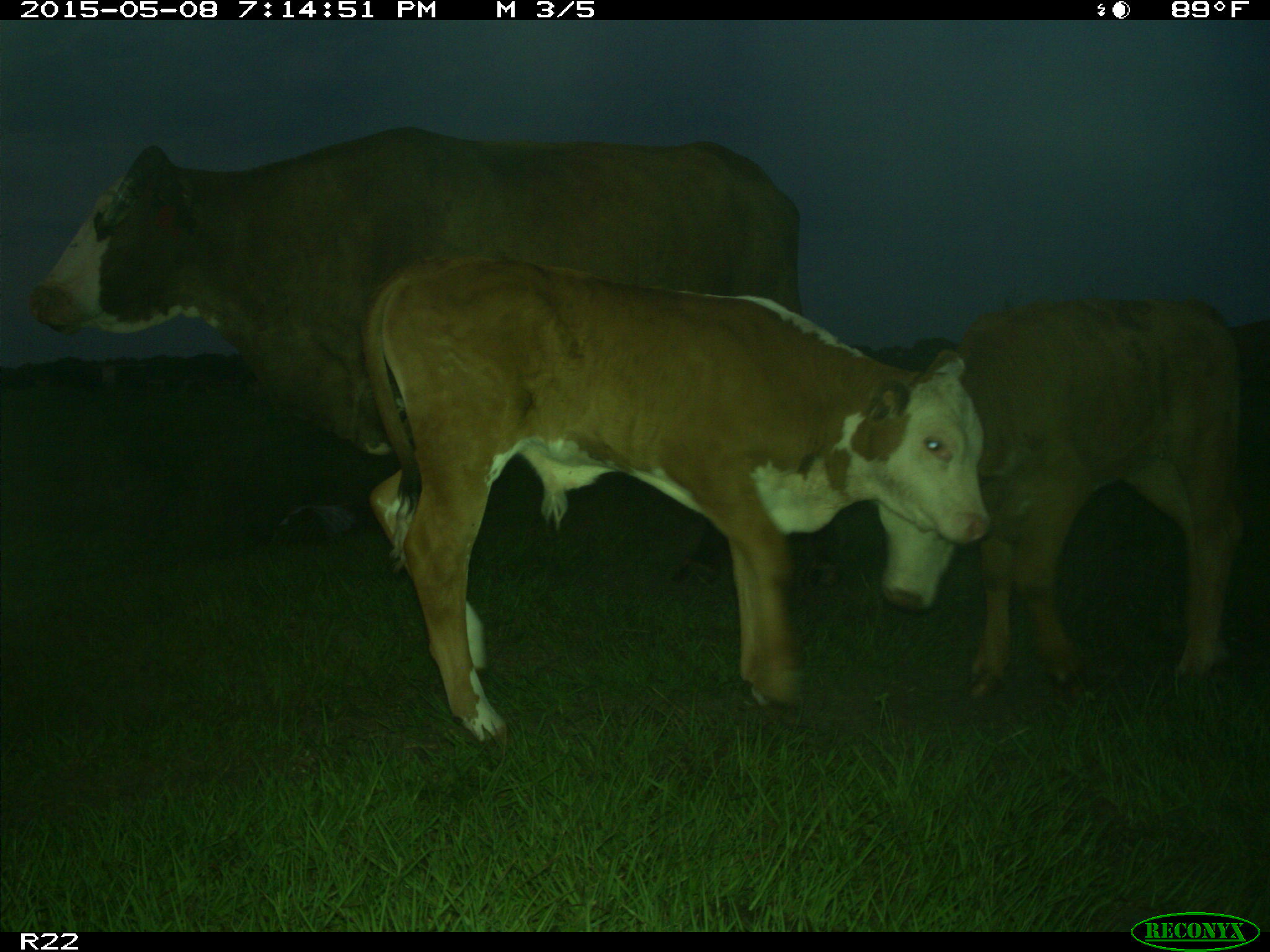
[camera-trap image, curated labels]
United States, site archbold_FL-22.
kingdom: Animalia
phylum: Chordata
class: Mammalia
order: Artiodactyla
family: Bovidae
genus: Bos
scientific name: Bos taurus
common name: domestic cow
Bos taurus (domestic cow).